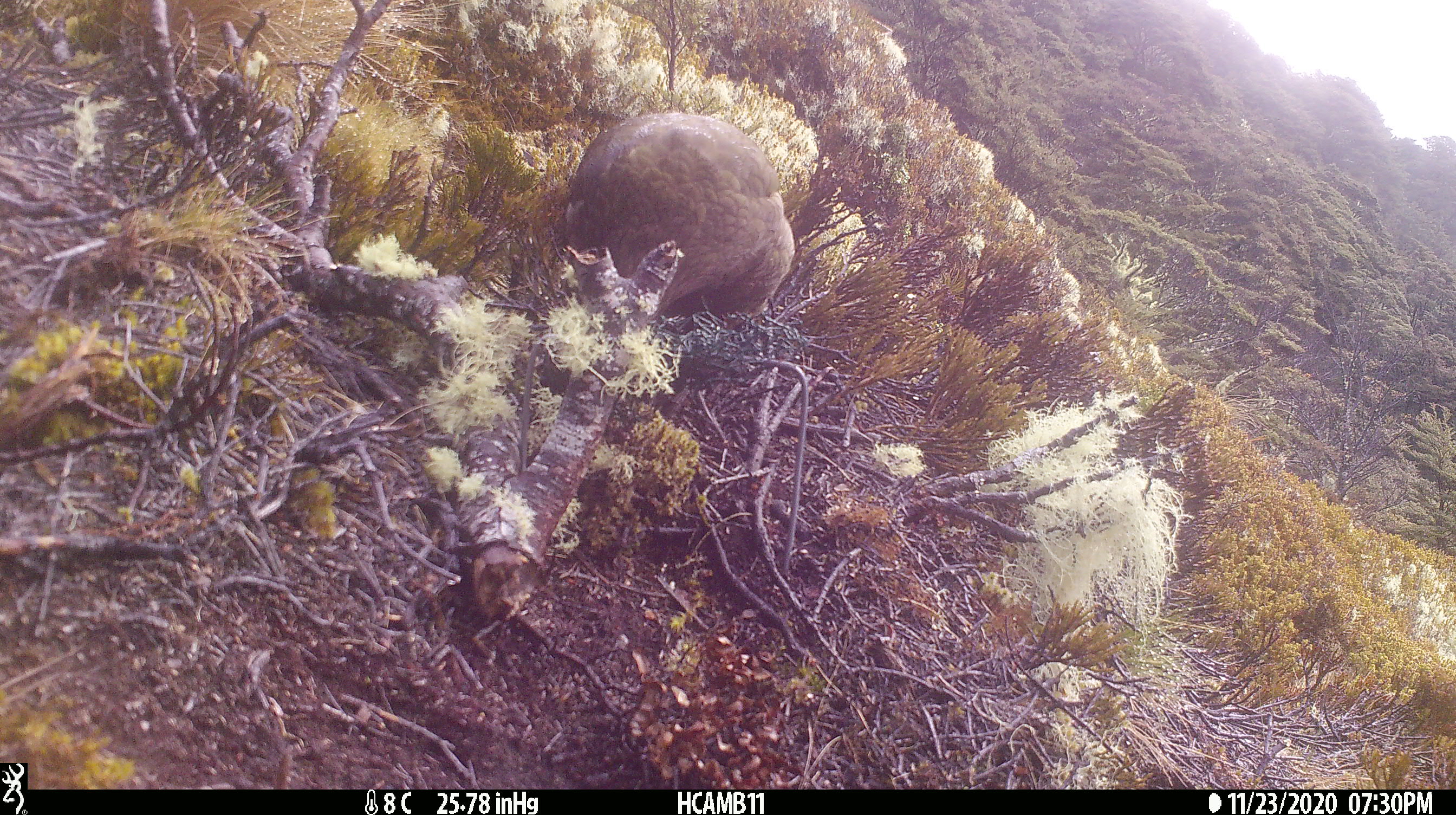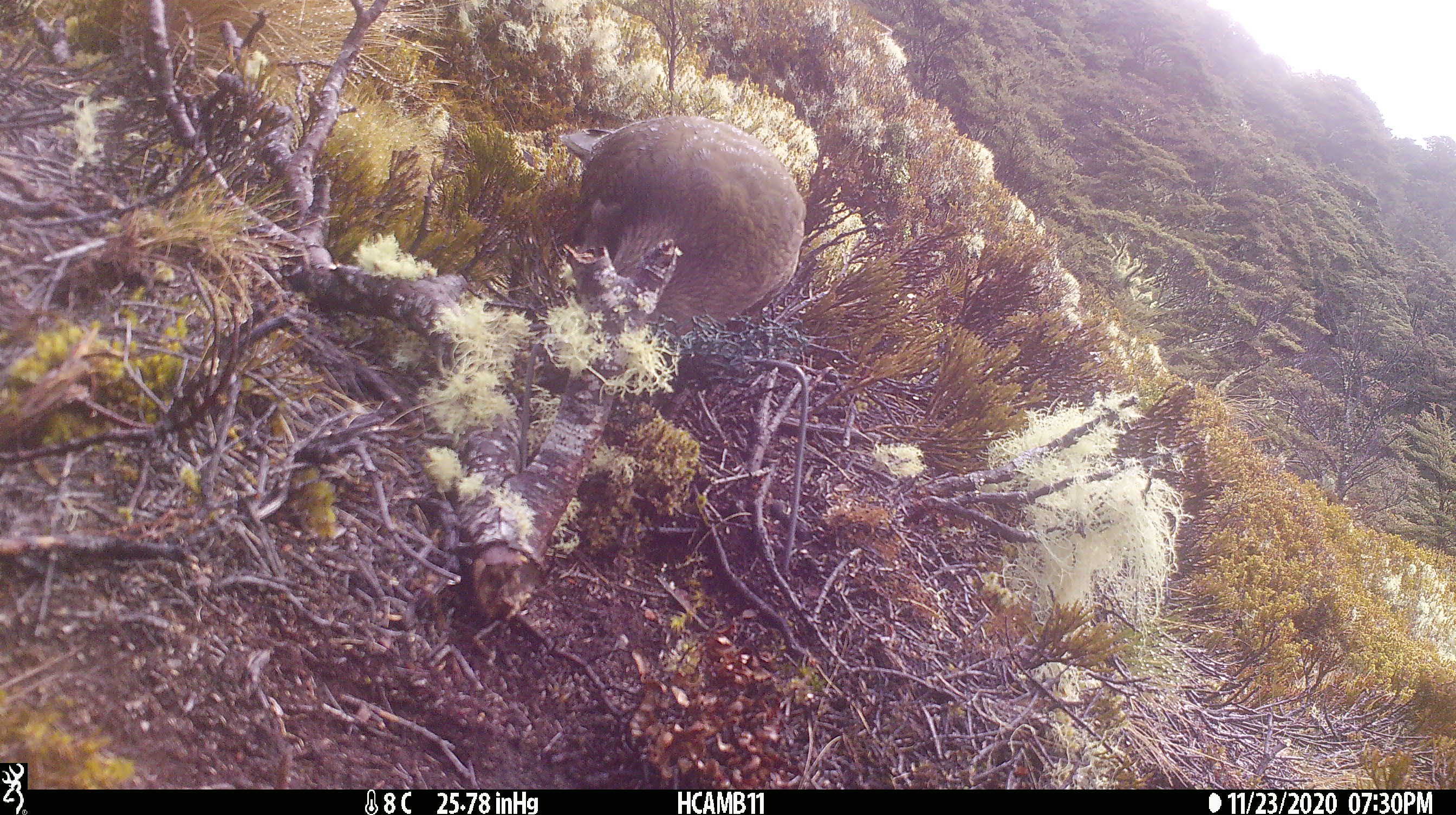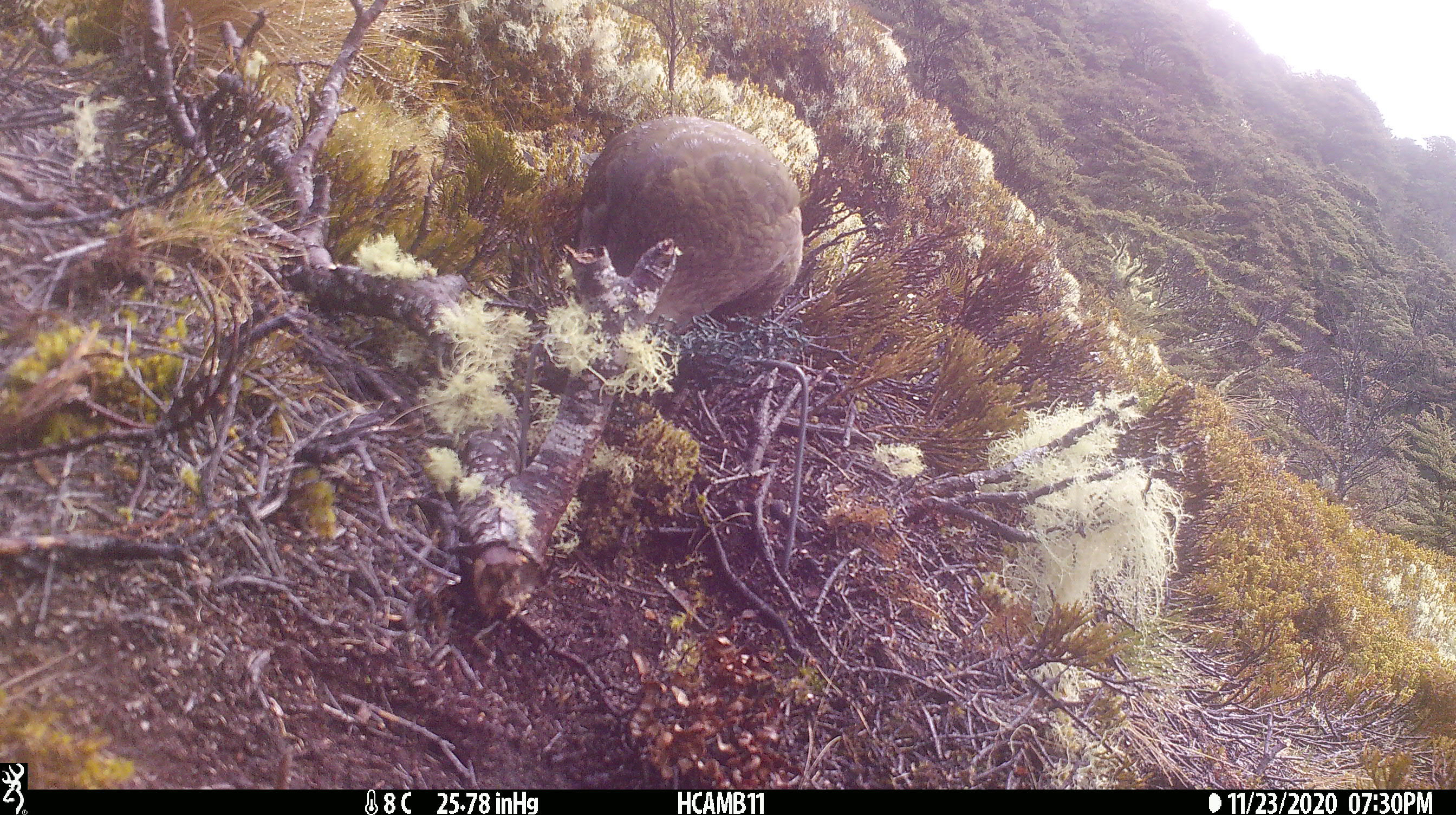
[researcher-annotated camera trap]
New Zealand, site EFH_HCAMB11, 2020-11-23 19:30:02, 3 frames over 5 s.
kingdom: Animalia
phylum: Chordata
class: Aves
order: Psittaciformes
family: Strigopidae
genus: Nestor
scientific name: Nestor notabilis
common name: kea